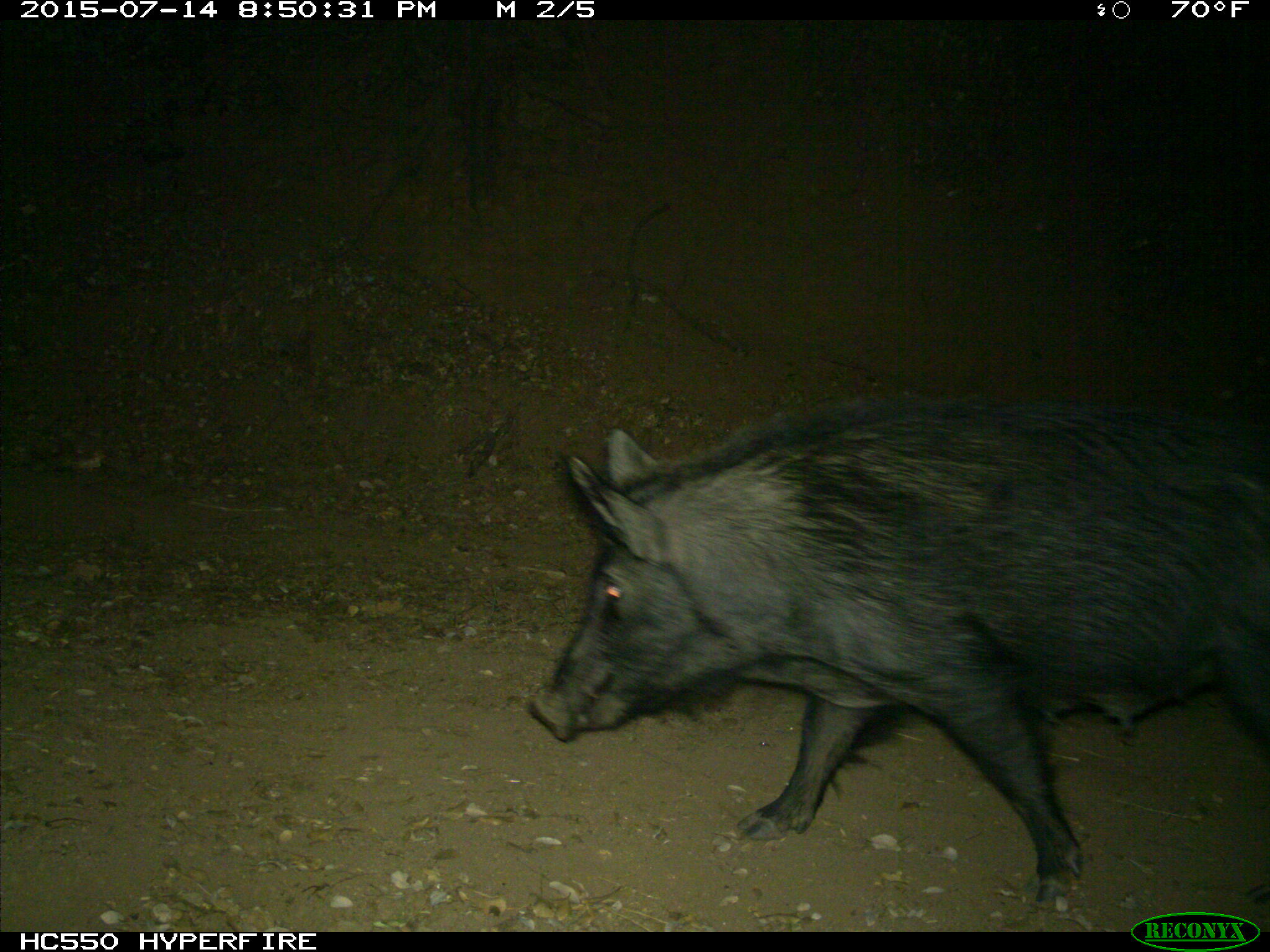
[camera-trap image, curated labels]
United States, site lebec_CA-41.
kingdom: Animalia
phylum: Chordata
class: Mammalia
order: Artiodactyla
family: Suidae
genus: Sus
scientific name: Sus scrofa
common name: wild boar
Sus scrofa (wild boar).